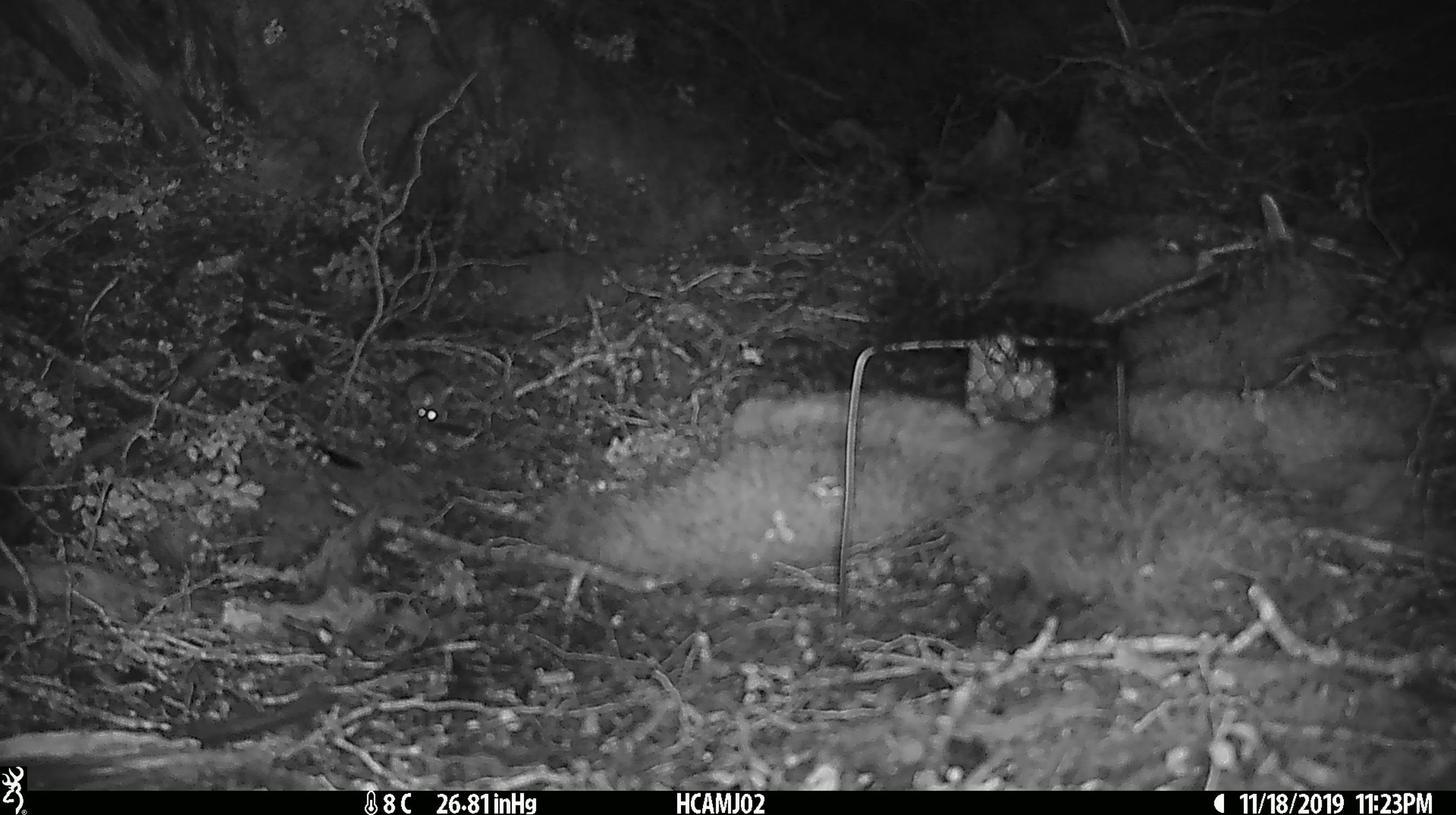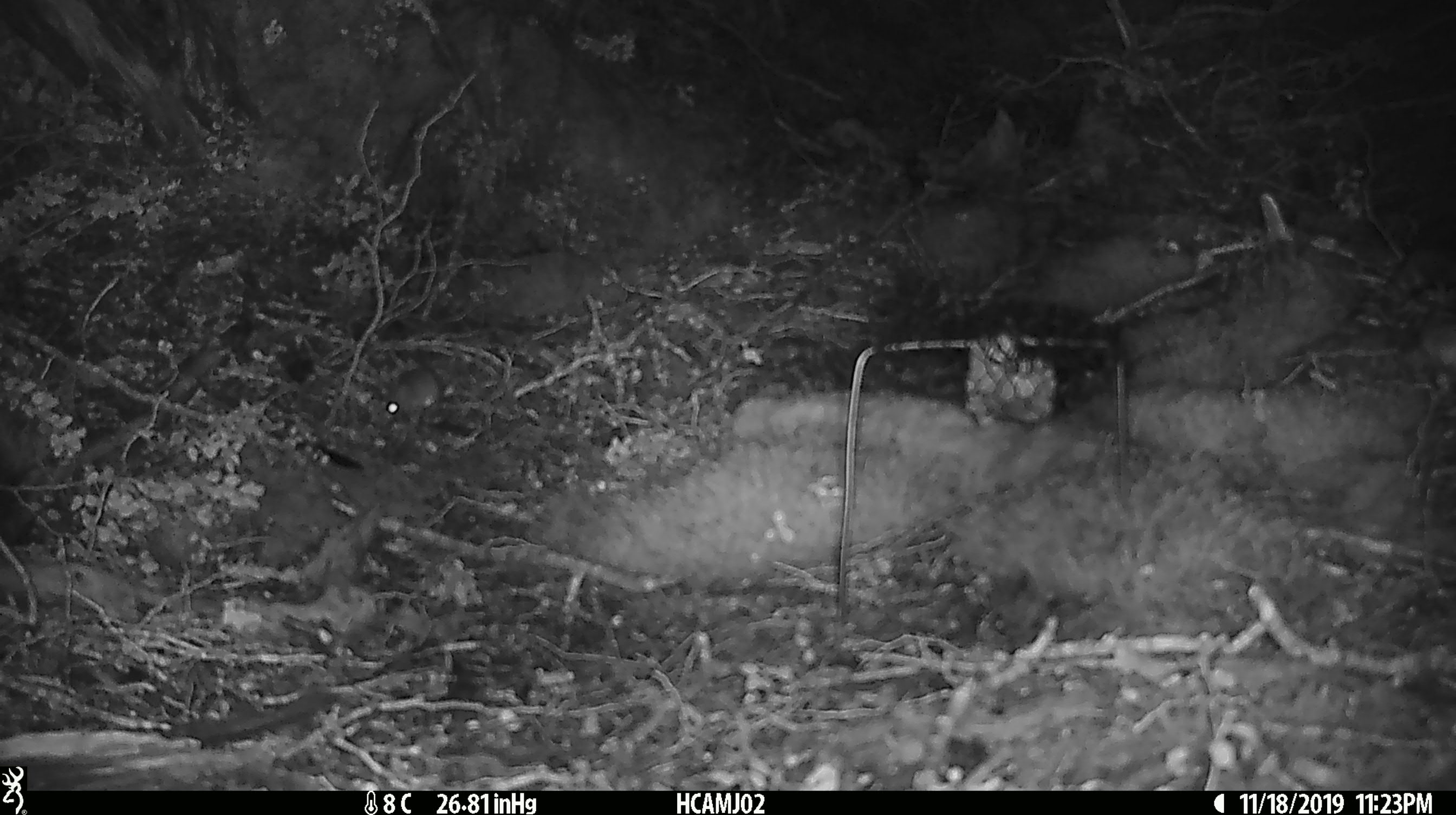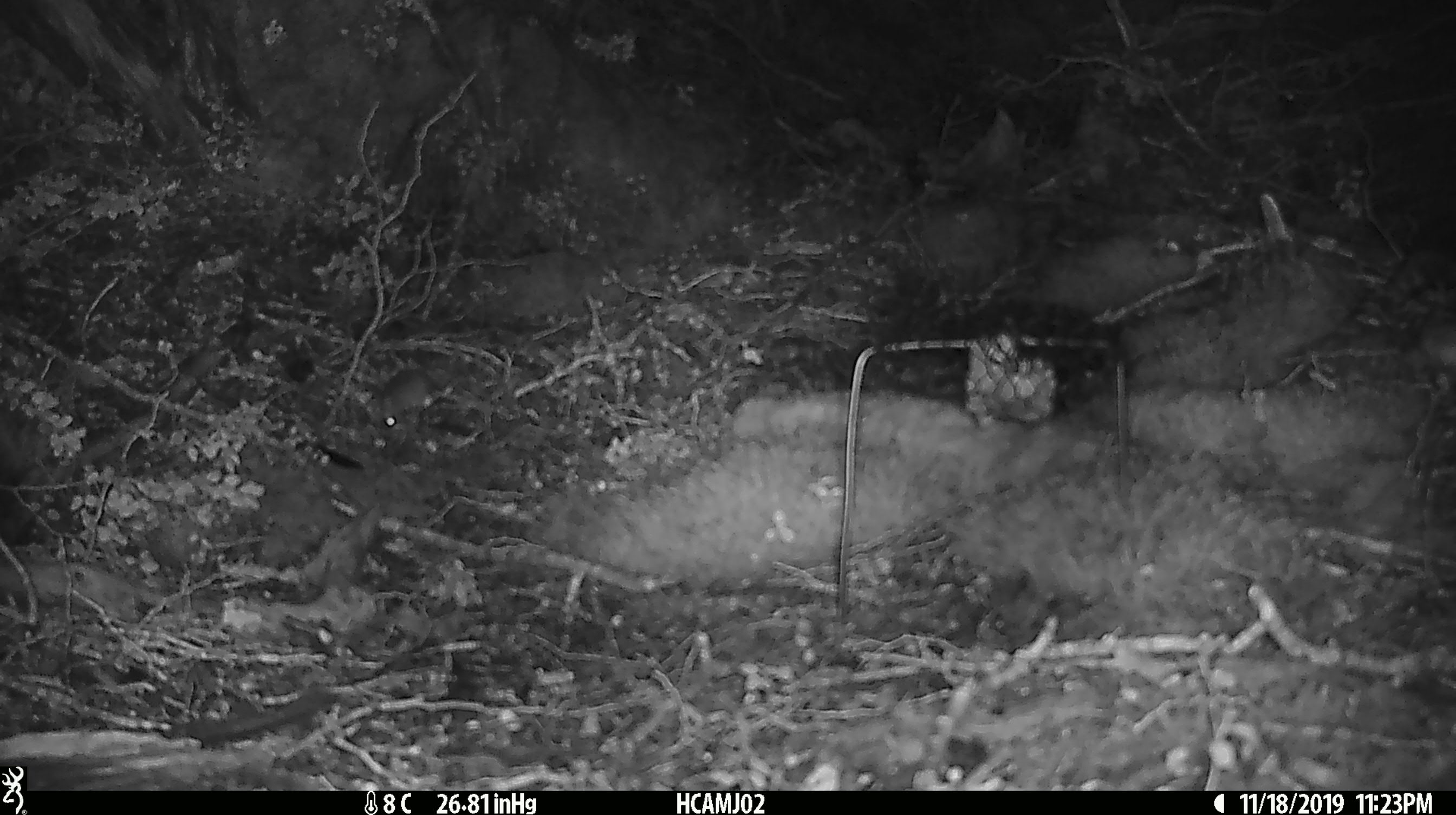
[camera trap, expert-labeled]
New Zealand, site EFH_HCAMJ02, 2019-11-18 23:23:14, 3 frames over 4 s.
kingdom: Animalia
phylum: Chordata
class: Mammalia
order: Rodentia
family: Muridae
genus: Mus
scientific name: Mus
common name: mouse